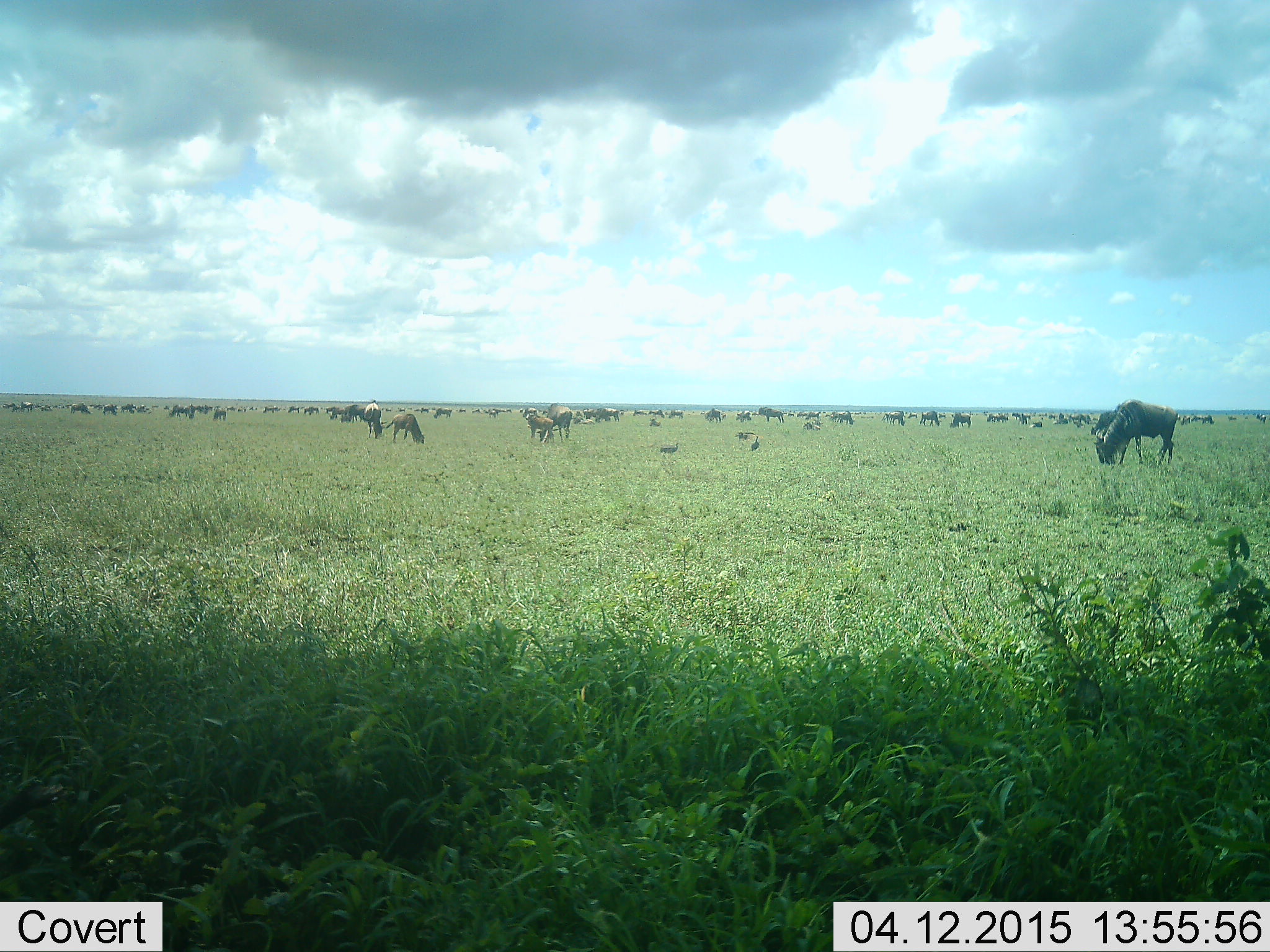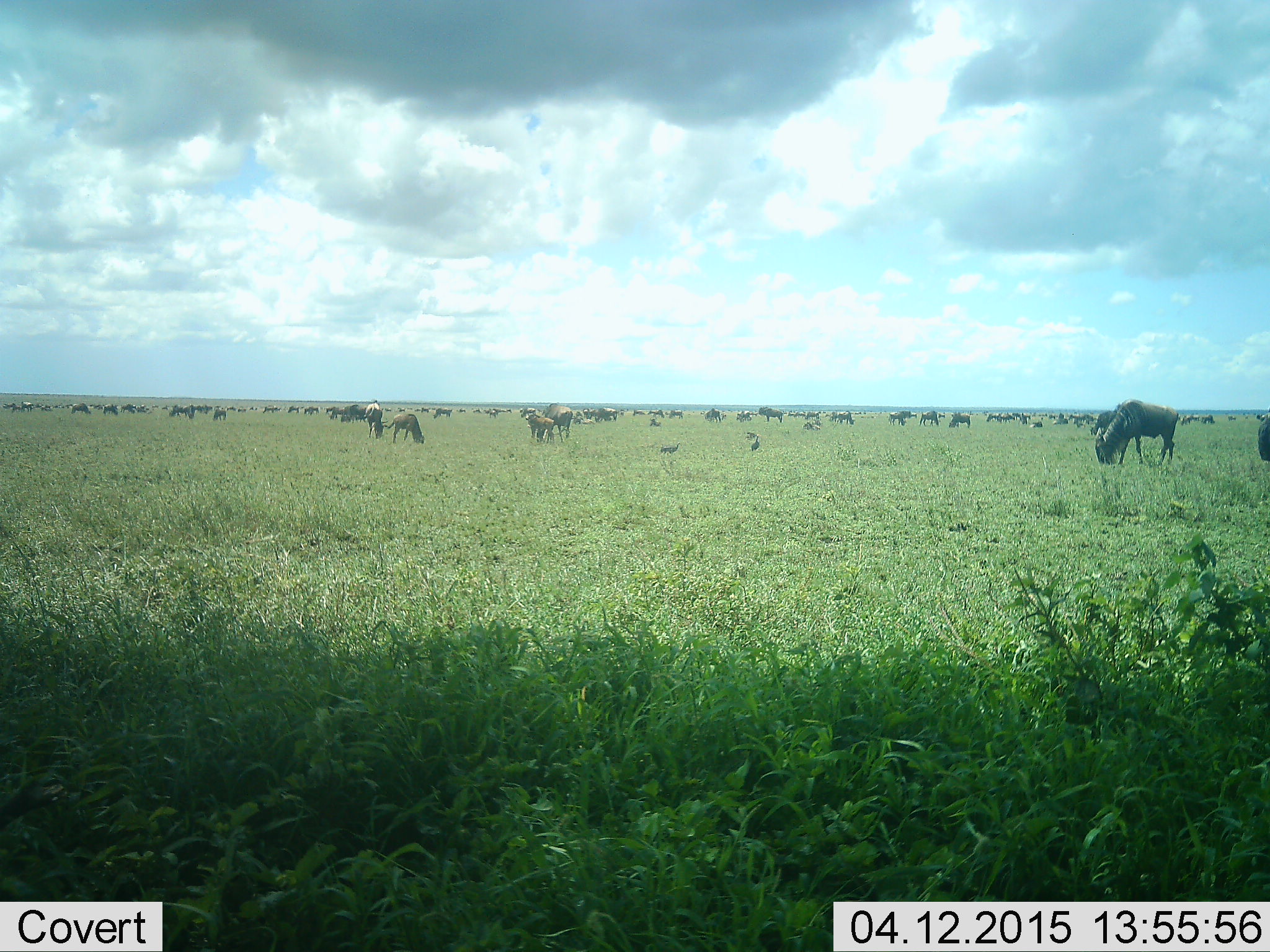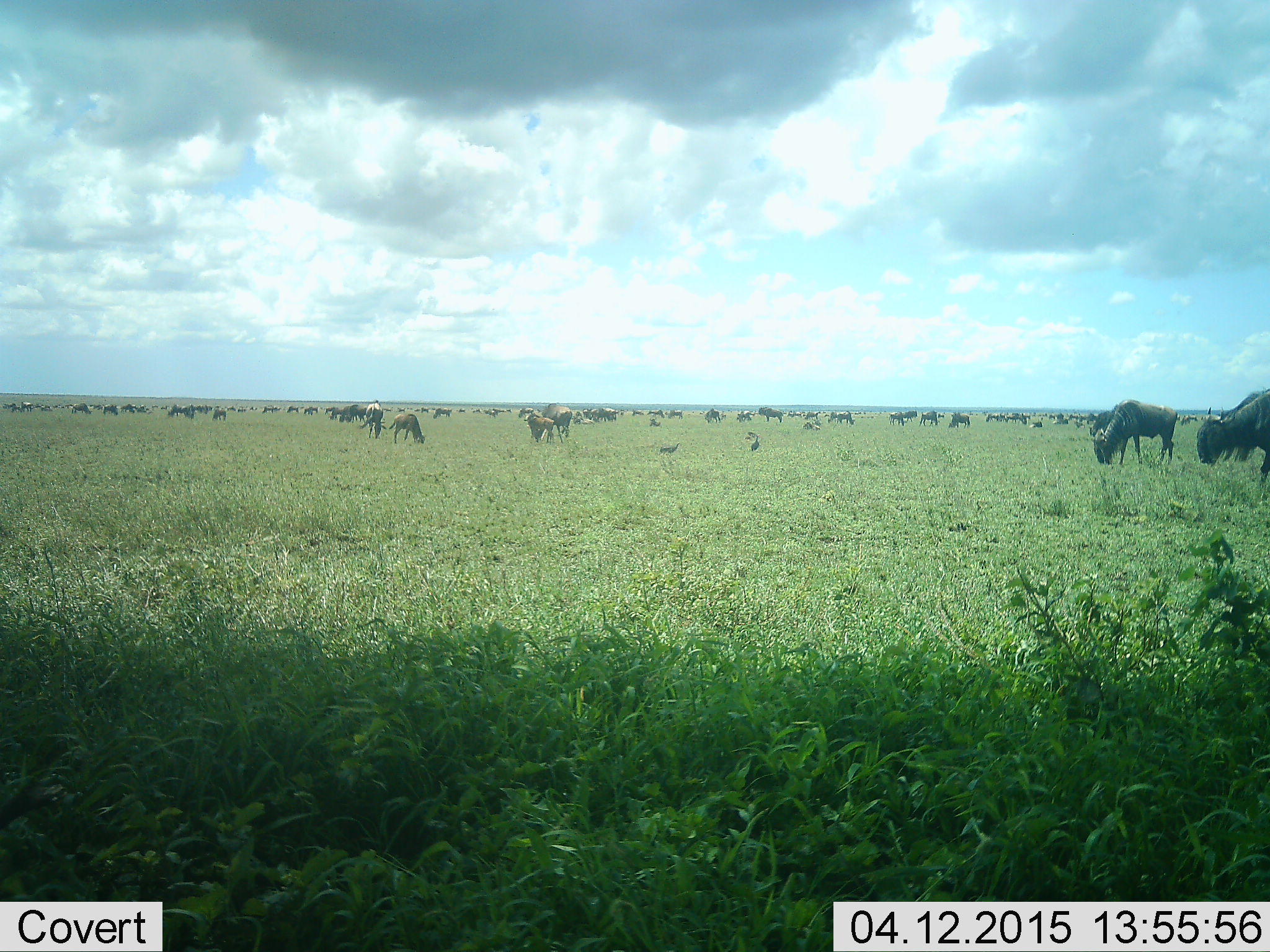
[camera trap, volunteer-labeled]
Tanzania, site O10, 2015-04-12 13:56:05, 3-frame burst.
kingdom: Animalia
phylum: Chordata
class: Mammalia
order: Artiodactyla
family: Bovidae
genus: Connochaetes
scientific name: Connochaetes taurinus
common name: blue wildebeest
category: wildebeest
Wildebeest (blue wildebeest) (Connochaetes taurinus), count 51+. Behavior (volunteer vote fractions): standing 27%, resting 9%, moving 36%, interacting 0%. Young present (vote fraction): 9%. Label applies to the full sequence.